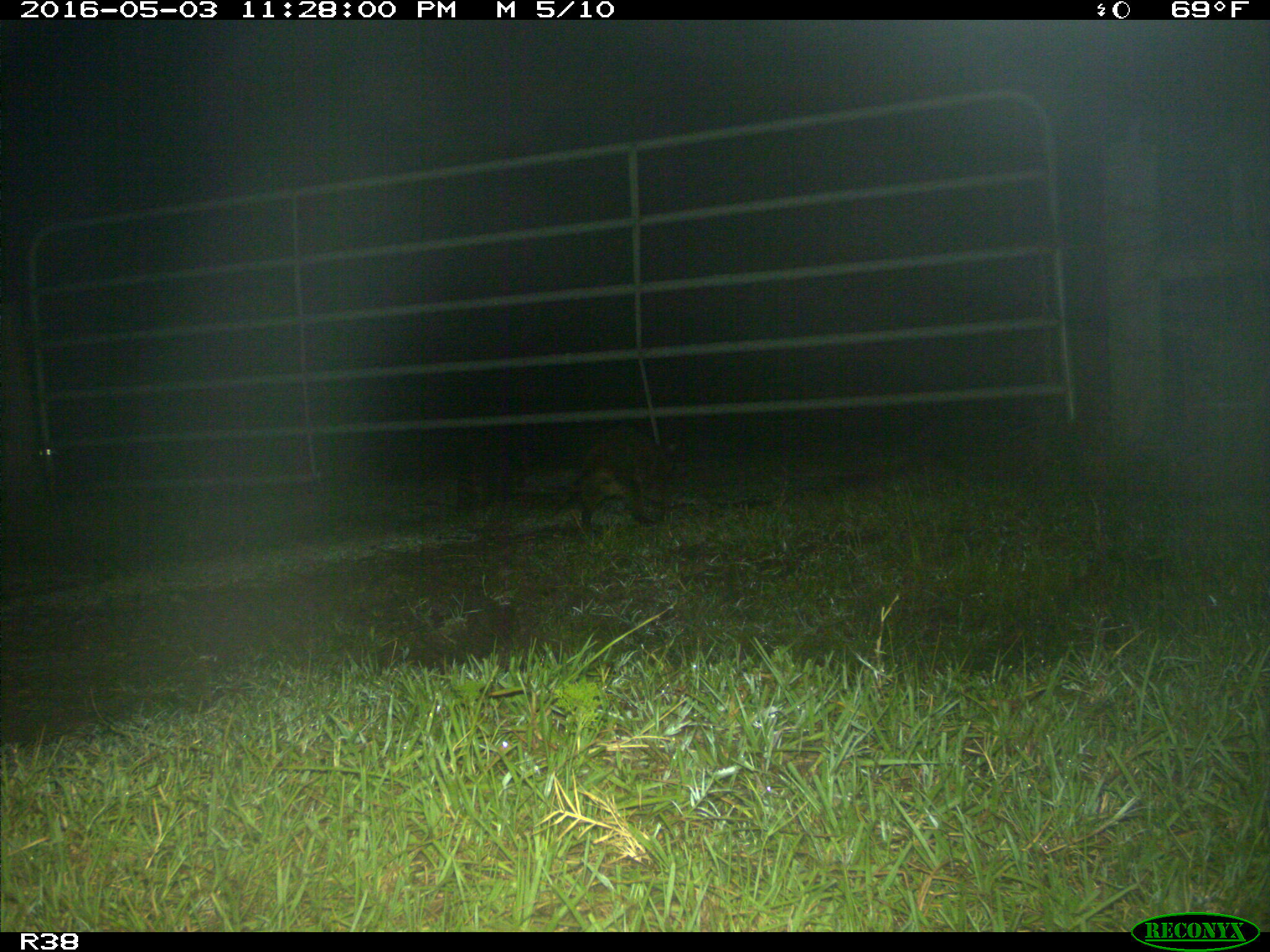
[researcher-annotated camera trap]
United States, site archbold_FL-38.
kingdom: Animalia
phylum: Chordata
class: Mammalia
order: Carnivora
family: Procyonidae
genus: Procyon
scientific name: Procyon lotor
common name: common raccoon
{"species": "Procyon lotor (common raccoon)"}